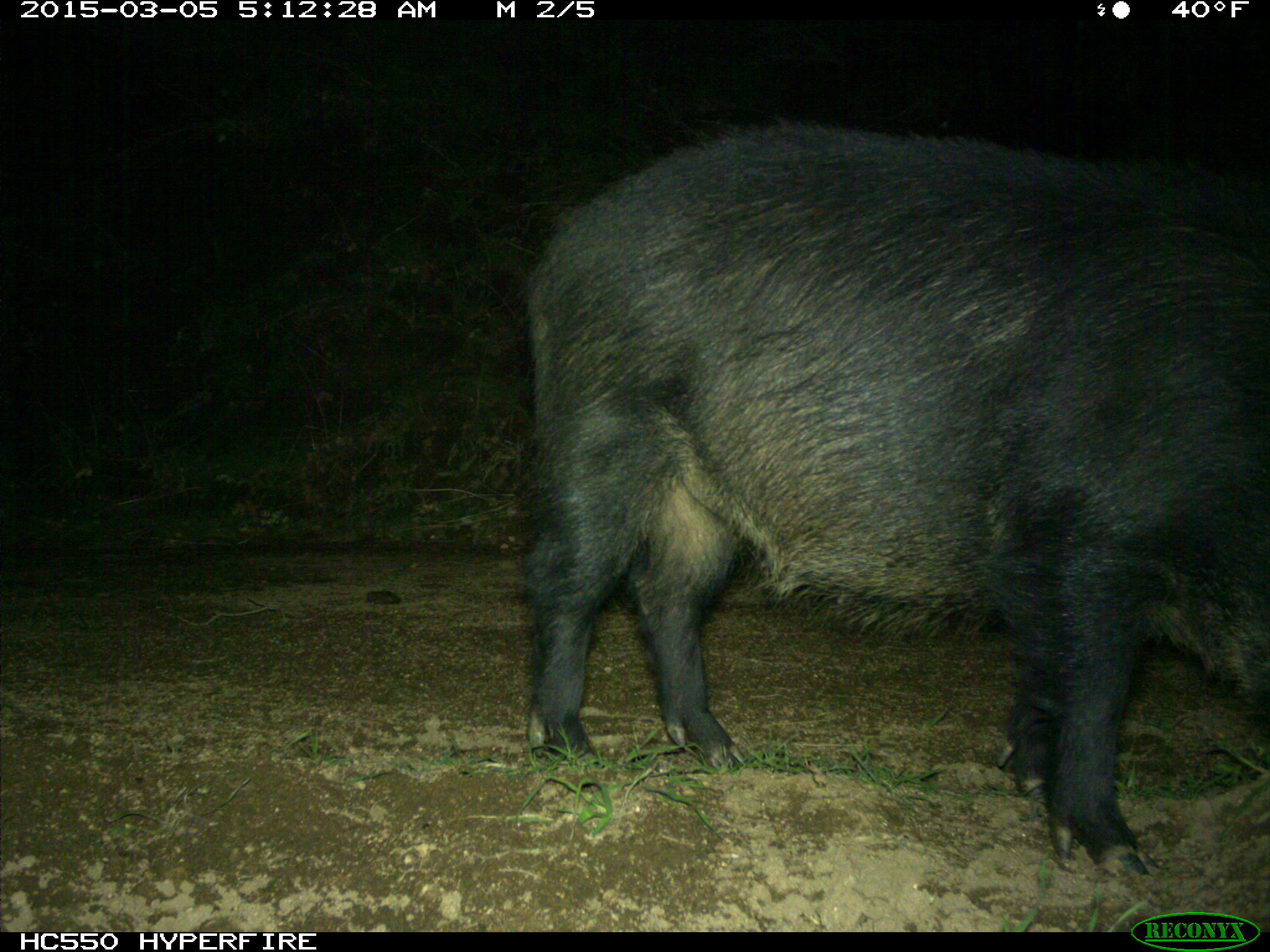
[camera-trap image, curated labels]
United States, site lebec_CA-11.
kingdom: Animalia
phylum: Chordata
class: Mammalia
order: Artiodactyla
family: Suidae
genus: Sus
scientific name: Sus scrofa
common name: wild boar